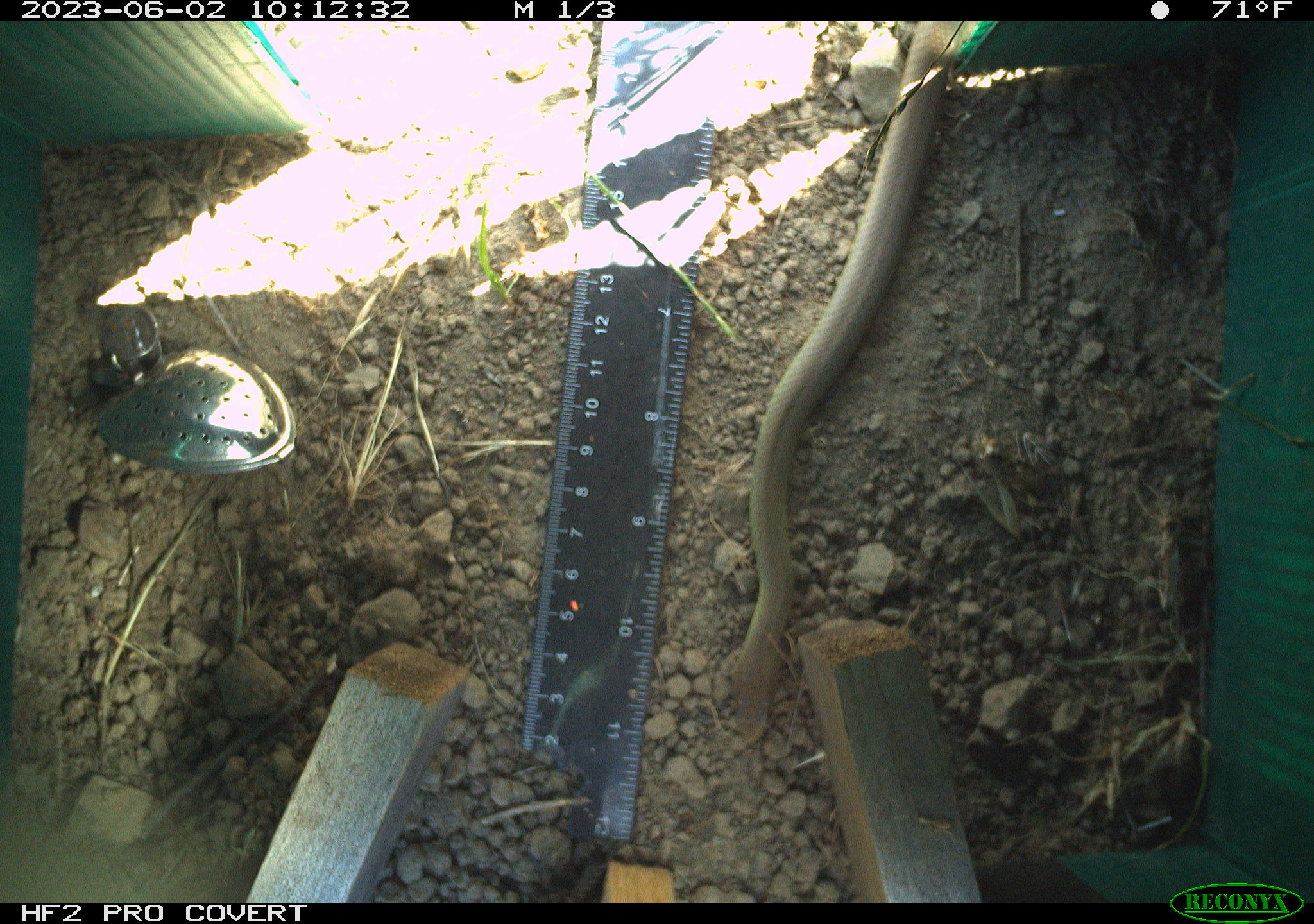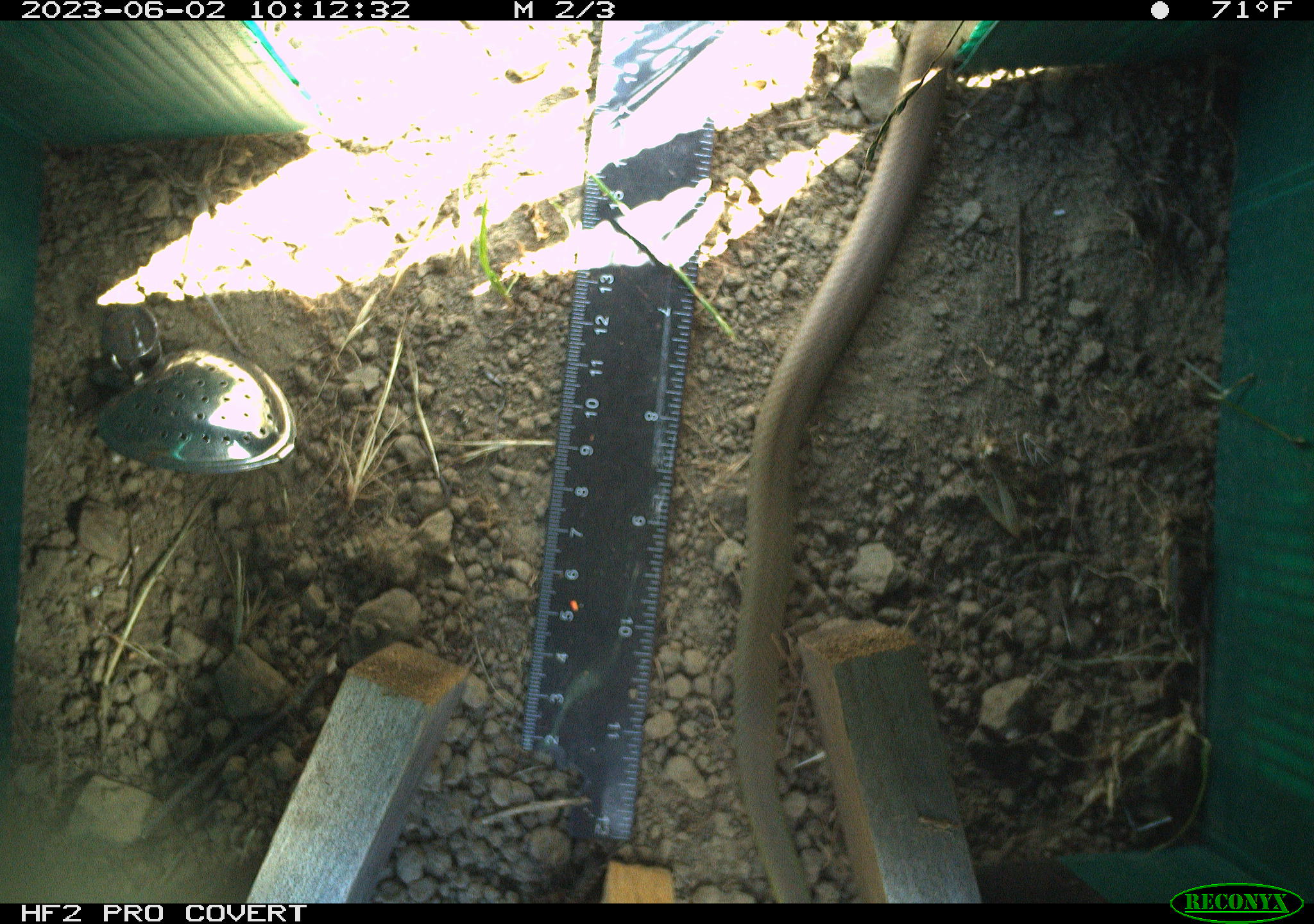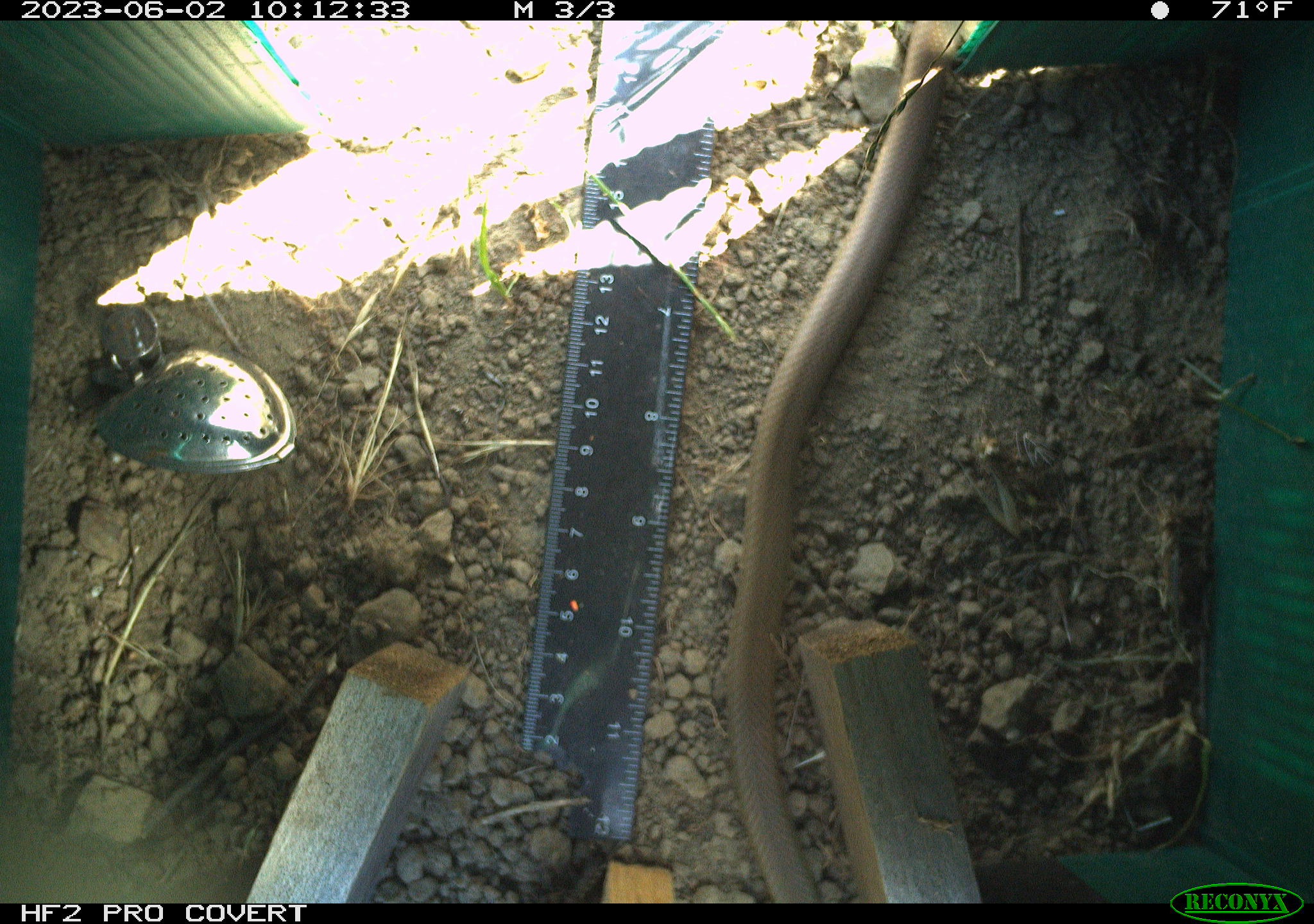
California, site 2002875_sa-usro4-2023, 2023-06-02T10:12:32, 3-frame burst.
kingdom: Animalia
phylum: Chordata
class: Reptilia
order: Squamata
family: Colubridae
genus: Coluber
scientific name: Coluber constrictor mormon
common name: western yellow-bellied racer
Western yellow-bellied racer (Coluber constrictor mormon).